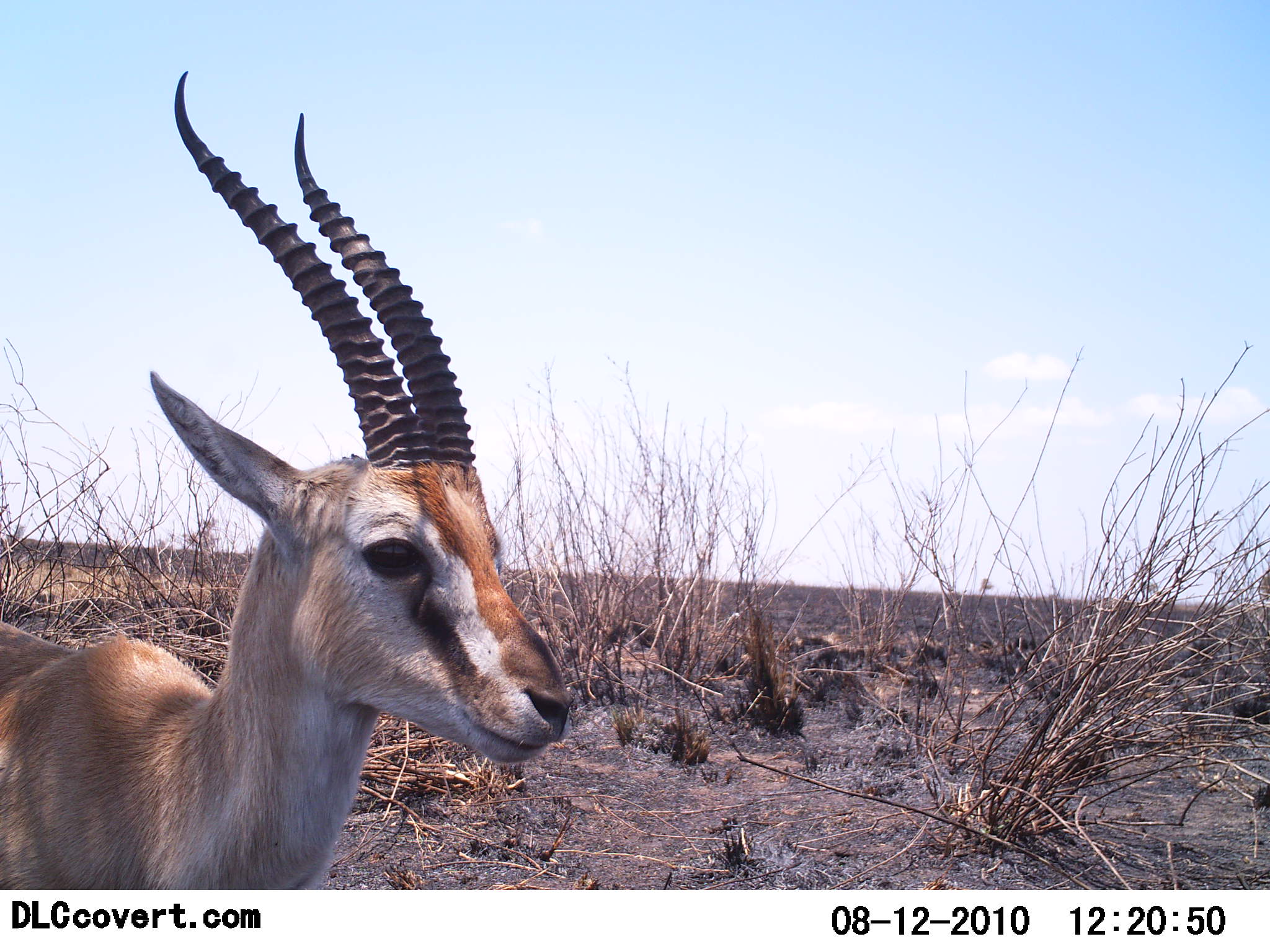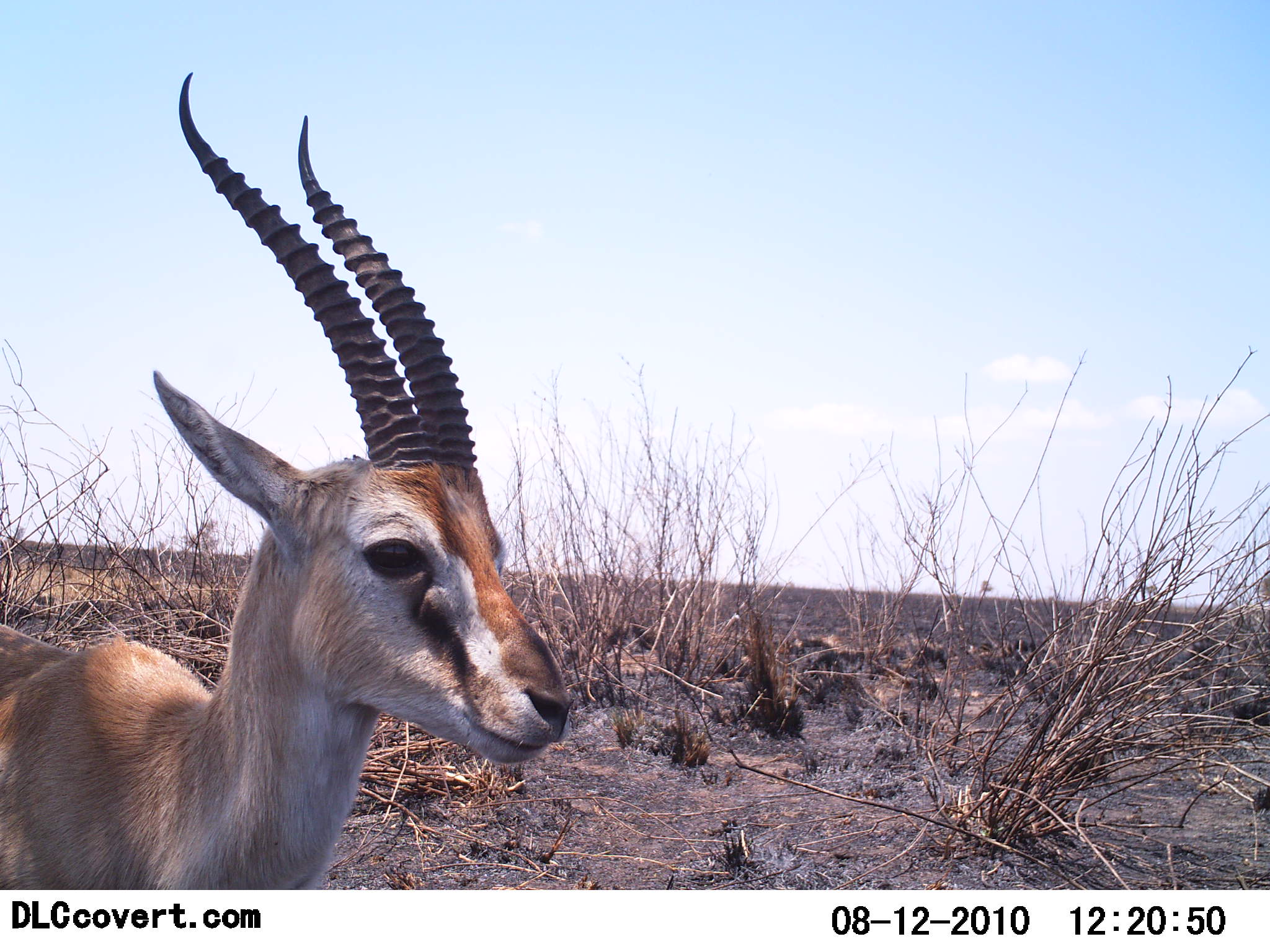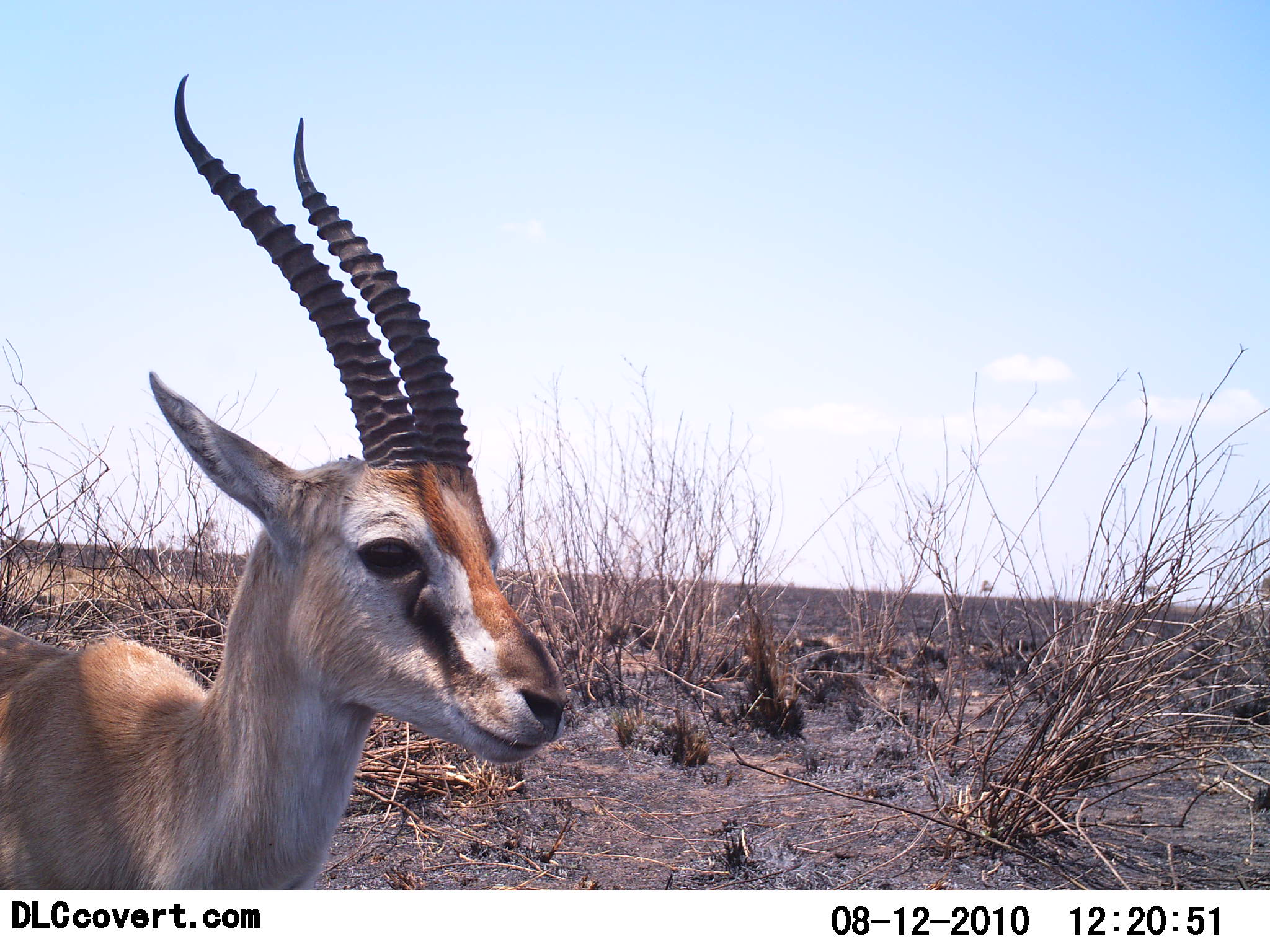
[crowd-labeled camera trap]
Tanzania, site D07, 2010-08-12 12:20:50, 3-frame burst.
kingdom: Animalia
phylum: Chordata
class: Mammalia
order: Artiodactyla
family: Bovidae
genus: Eudorcas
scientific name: Eudorcas thomsonii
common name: thomson's gazelle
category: gazellethomsons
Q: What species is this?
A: Gazellethomsons (thomson's gazelle) (Eudorcas thomsonii).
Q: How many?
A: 1.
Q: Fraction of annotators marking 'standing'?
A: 90%.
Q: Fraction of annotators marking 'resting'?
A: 10%.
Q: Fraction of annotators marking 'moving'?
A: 0%.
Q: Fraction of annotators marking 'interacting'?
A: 10%.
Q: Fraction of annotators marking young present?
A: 0%.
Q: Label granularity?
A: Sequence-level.